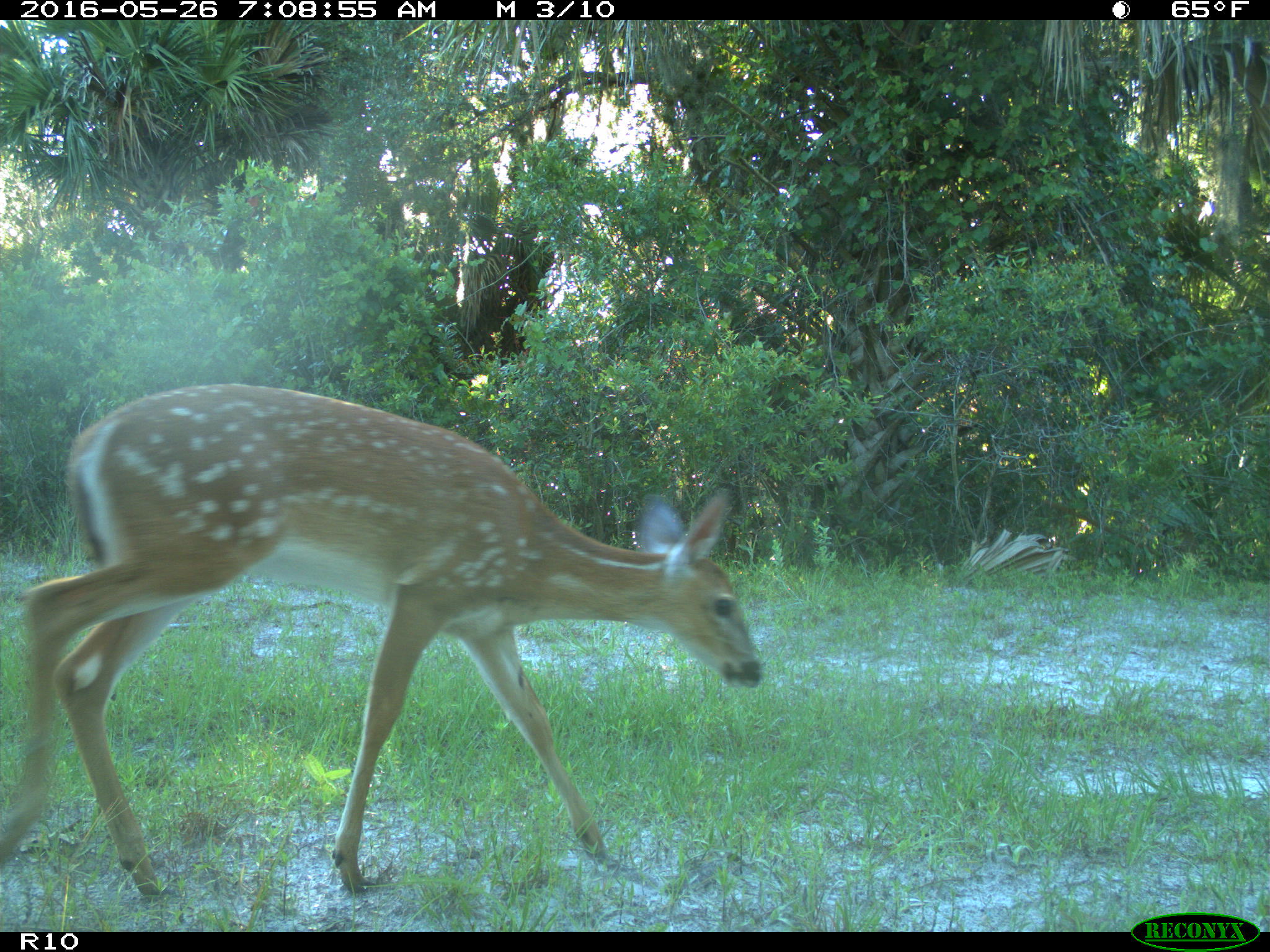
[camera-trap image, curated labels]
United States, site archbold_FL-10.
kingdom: Animalia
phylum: Chordata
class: Mammalia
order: Artiodactyla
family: Cervidae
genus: Odocoileus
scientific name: Odocoileus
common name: deer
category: unidentified deer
Unidentified deer (deer) (Odocoileus).